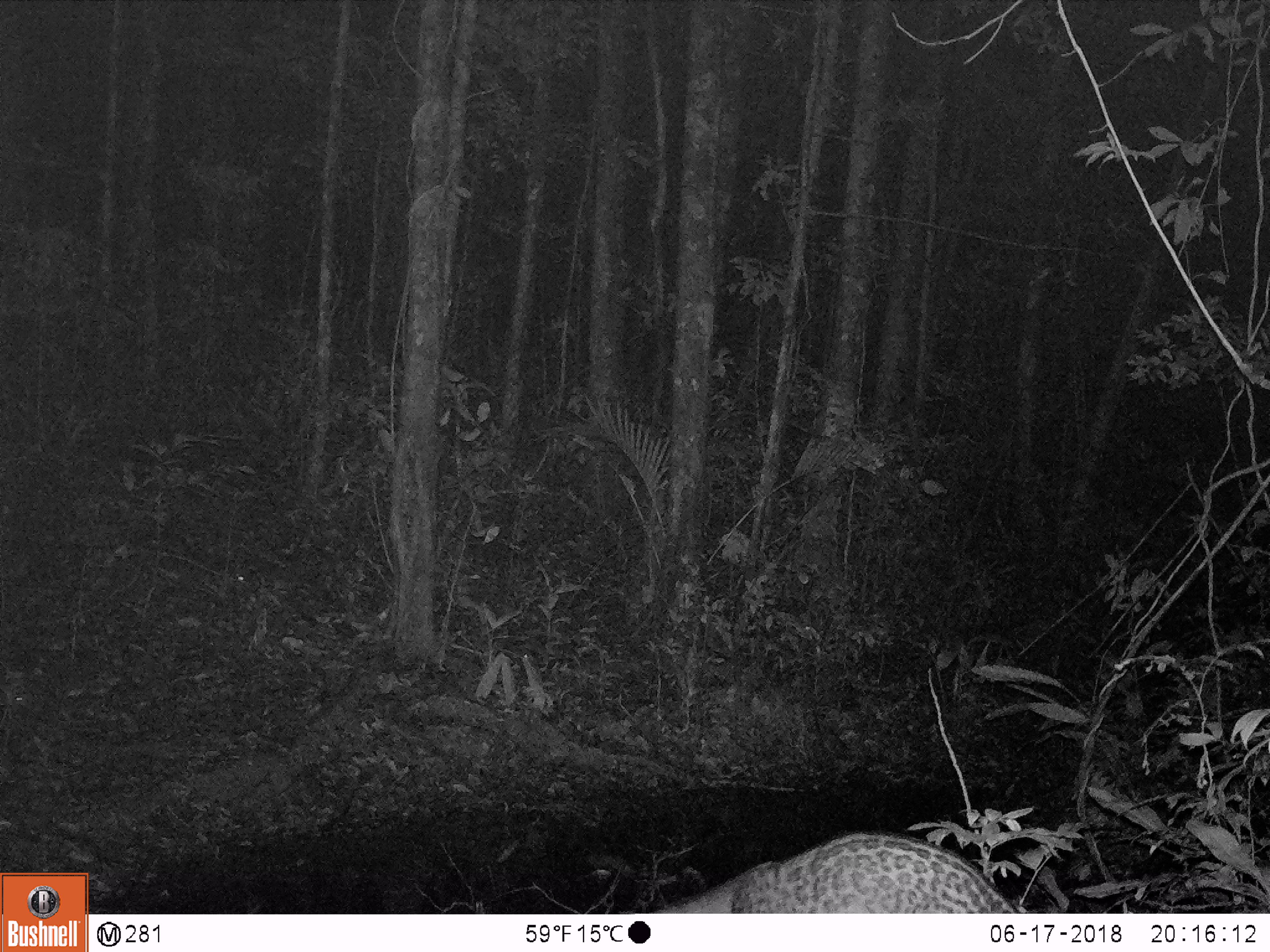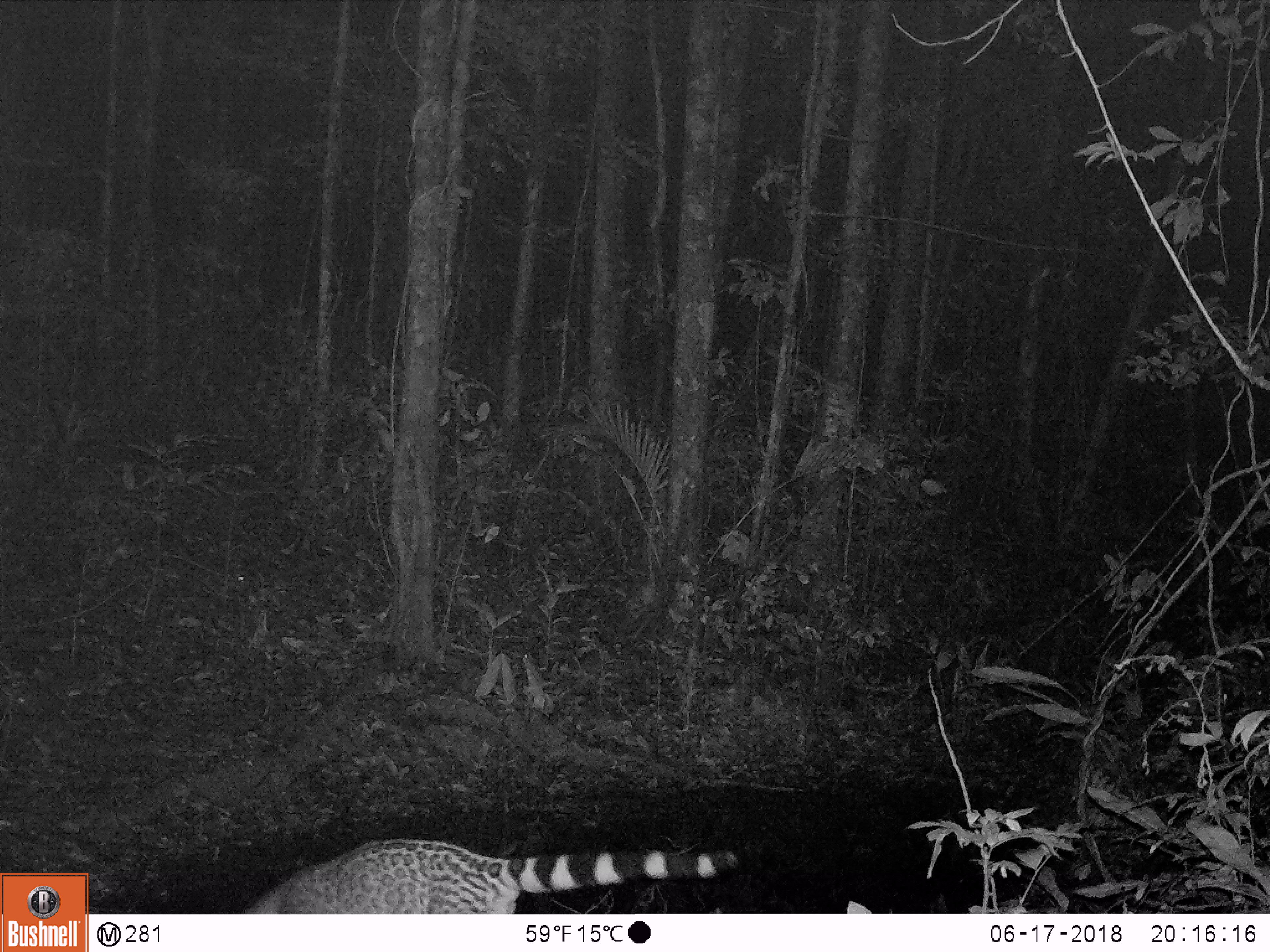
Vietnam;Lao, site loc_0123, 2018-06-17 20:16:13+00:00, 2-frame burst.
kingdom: Animalia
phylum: Chordata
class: Mammalia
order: Carnivora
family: Viverridae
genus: Viverra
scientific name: Viverra zibetha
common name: large indian civet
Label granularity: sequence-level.